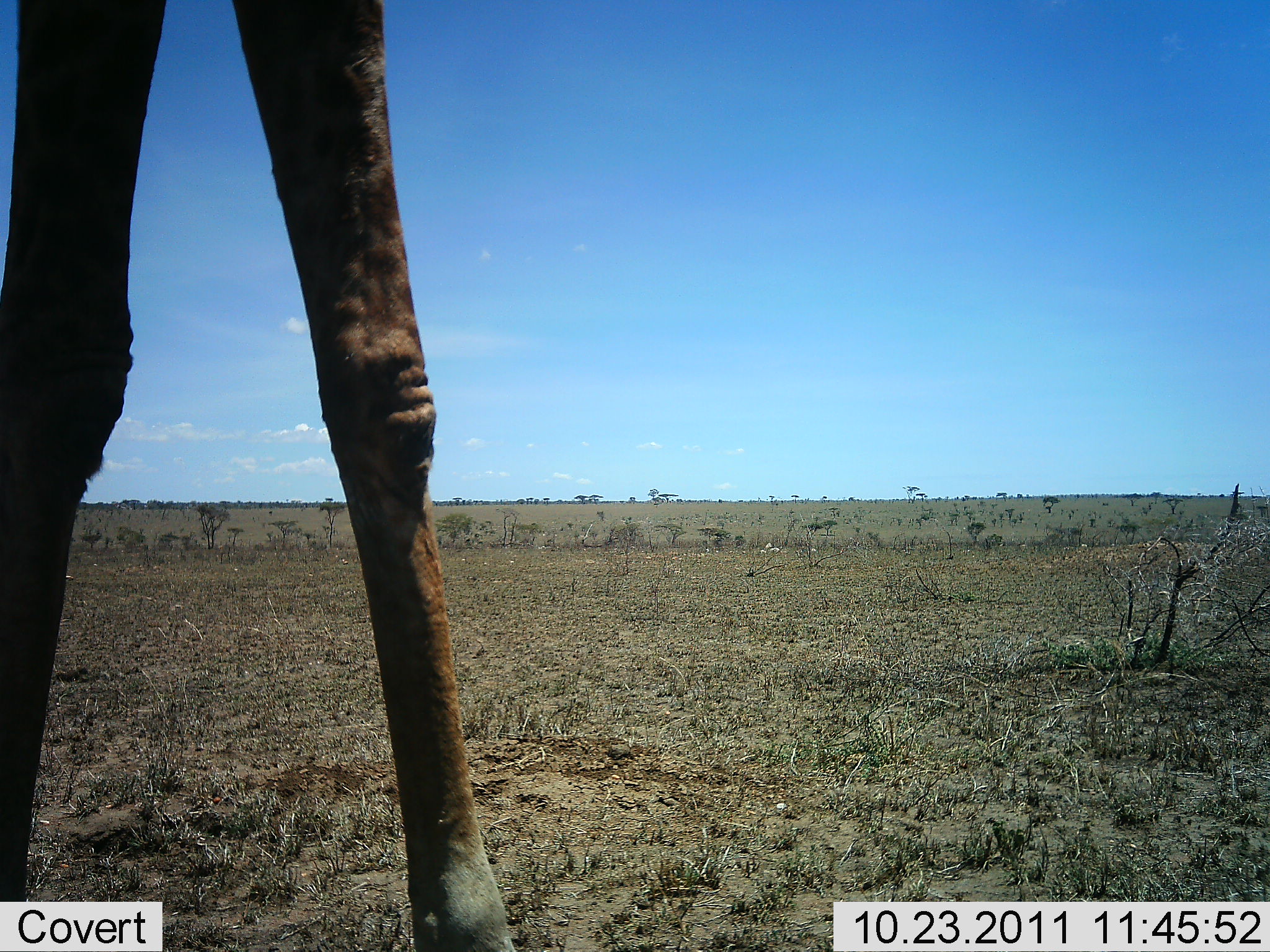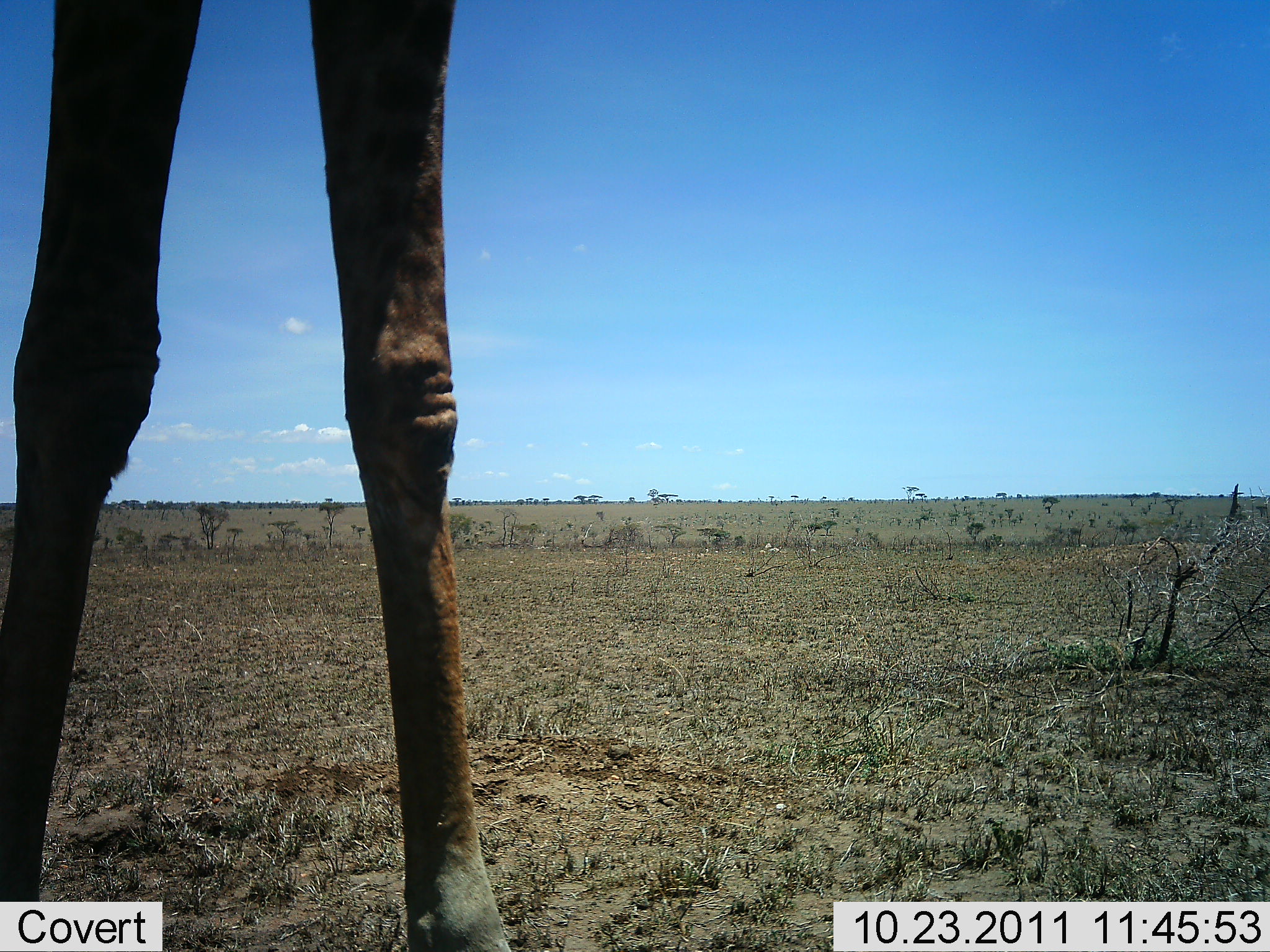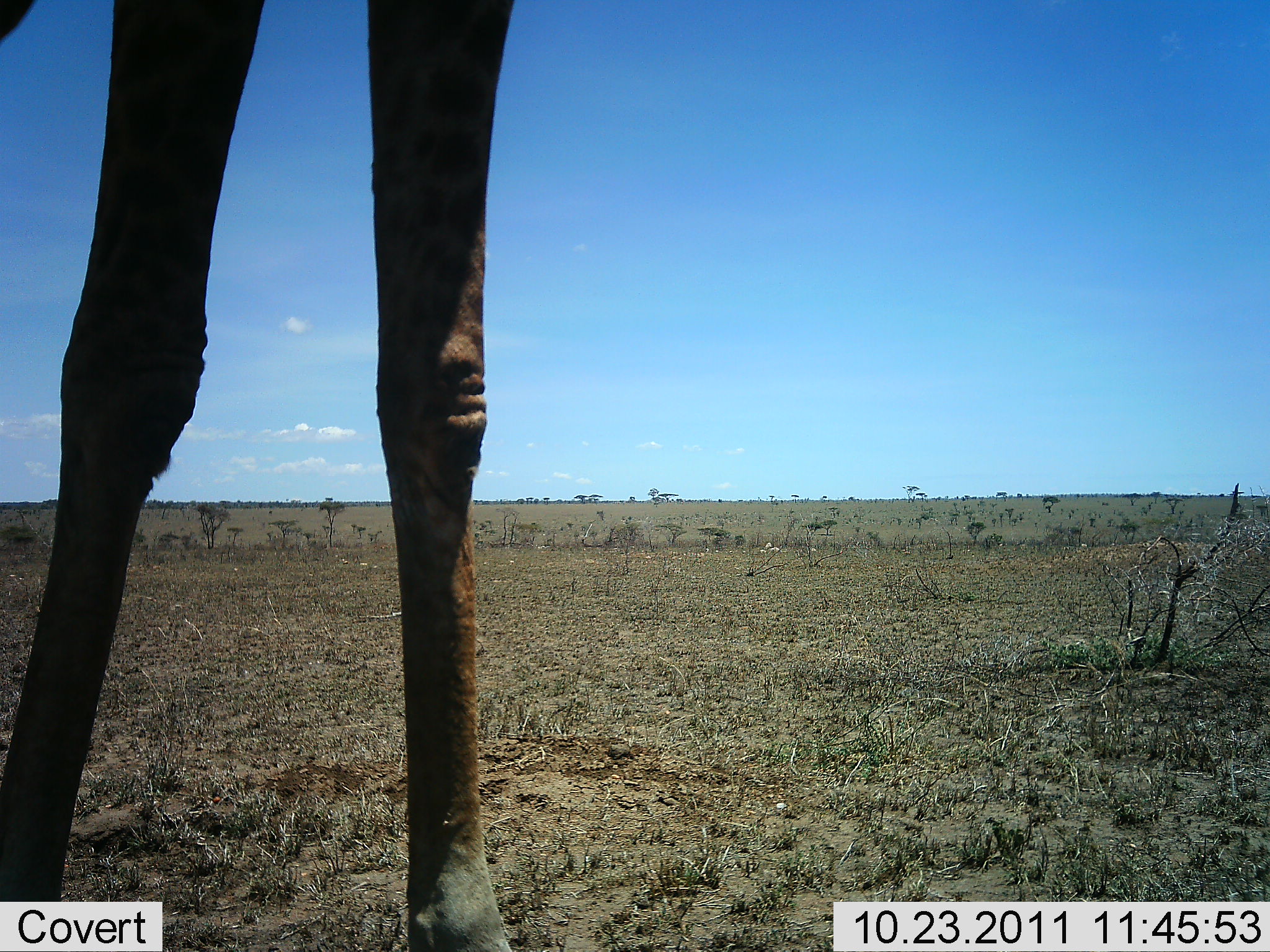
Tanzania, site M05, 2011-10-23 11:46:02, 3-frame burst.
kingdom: Animalia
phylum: Chordata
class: Mammalia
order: Artiodactyla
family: Giraffidae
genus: Giraffa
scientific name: Giraffa camelopardalis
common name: giraffe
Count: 1.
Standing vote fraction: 86%.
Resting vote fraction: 0%.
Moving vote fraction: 14%.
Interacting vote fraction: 0%.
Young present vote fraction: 0%.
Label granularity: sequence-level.